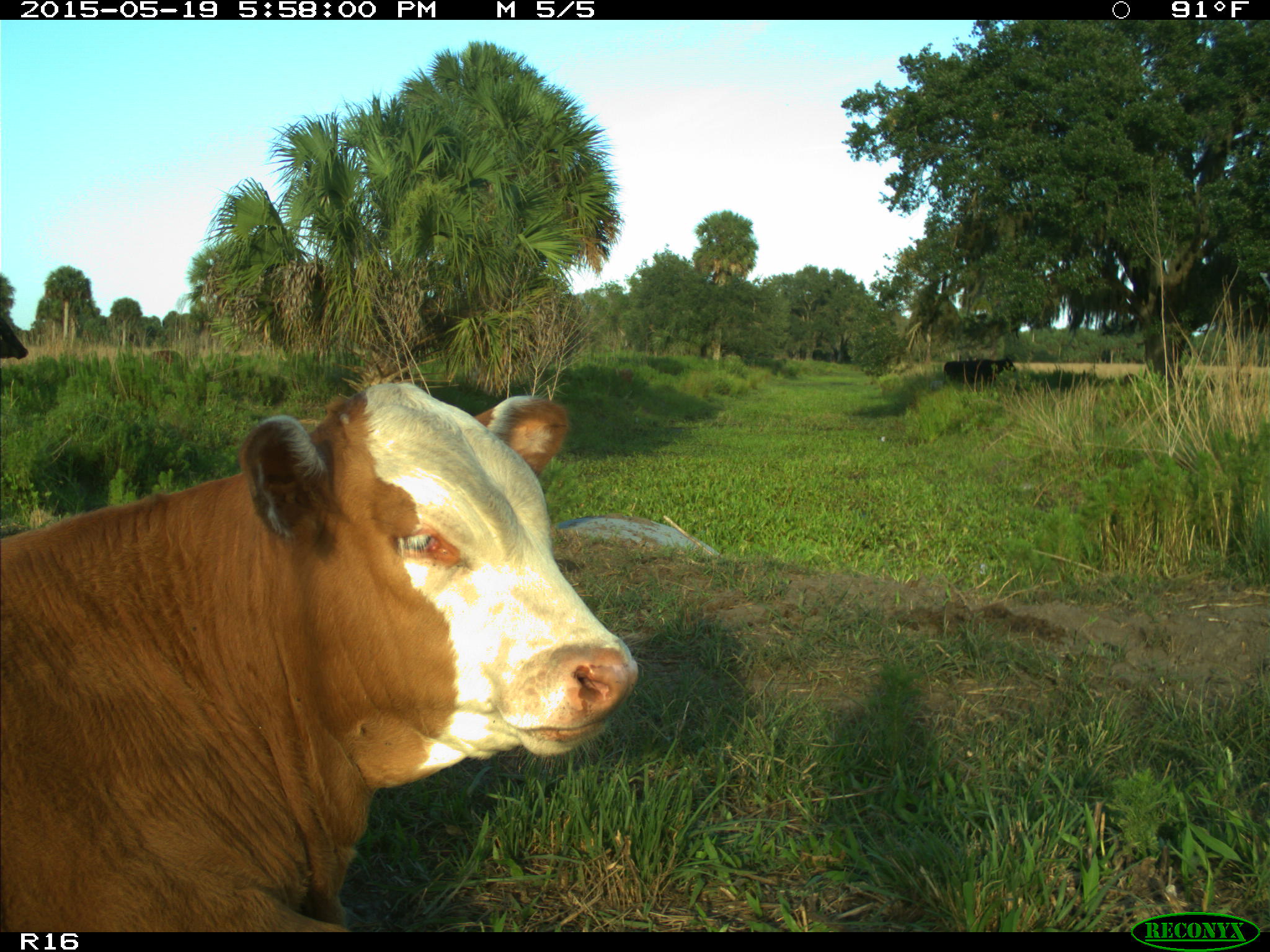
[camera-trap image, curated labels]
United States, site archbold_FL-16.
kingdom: Animalia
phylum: Chordata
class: Mammalia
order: Artiodactyla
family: Bovidae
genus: Bos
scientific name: Bos taurus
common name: domestic cow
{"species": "Bos taurus (domestic cow)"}